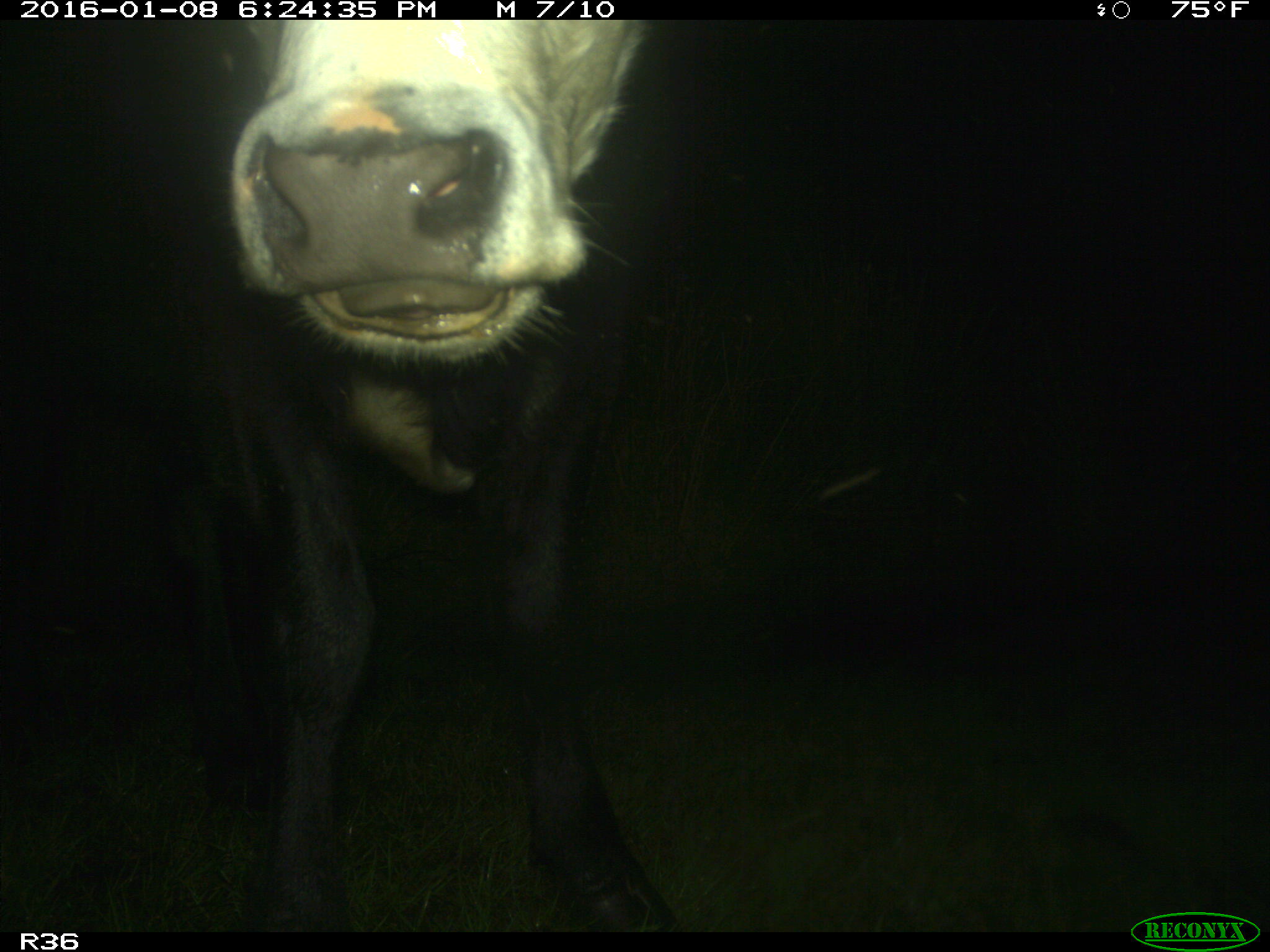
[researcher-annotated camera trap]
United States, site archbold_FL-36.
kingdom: Animalia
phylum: Chordata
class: Mammalia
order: Artiodactyla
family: Bovidae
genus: Bos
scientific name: Bos taurus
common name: domestic cow